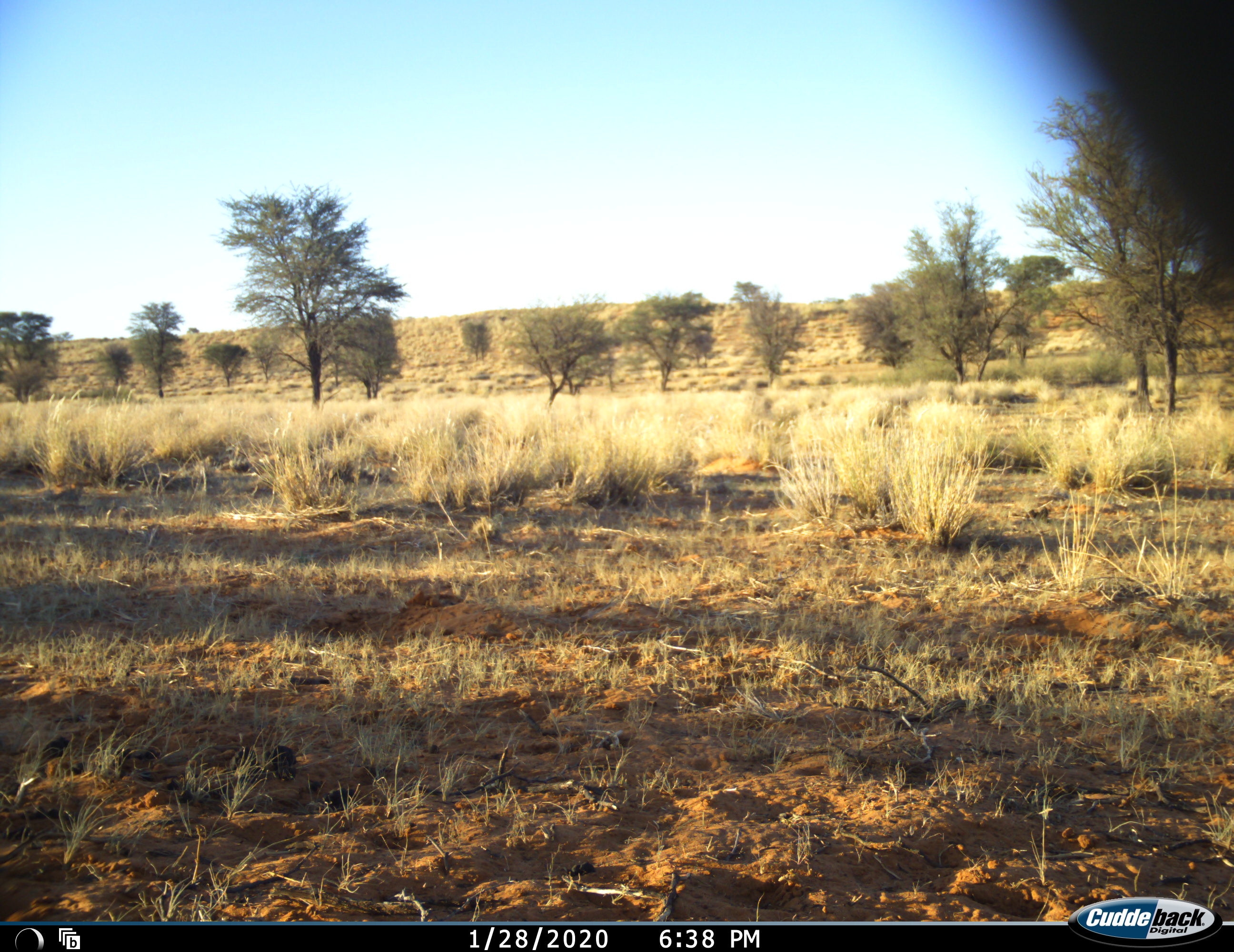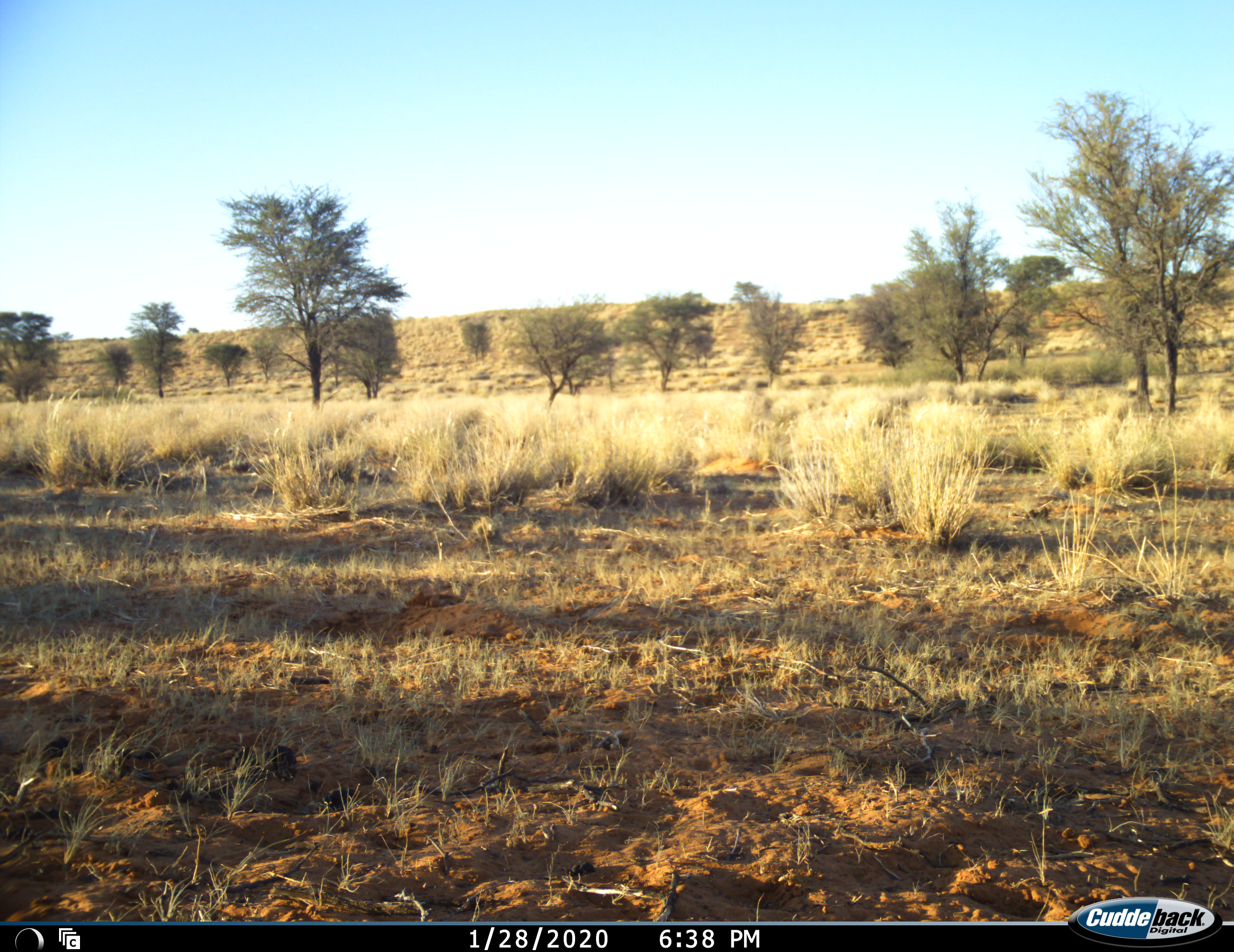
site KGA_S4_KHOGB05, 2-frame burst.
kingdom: Animalia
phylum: Chordata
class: Mammalia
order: Artiodactyla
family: Bovidae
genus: Antidorcas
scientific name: Antidorcas marsupialis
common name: springbok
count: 1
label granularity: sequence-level